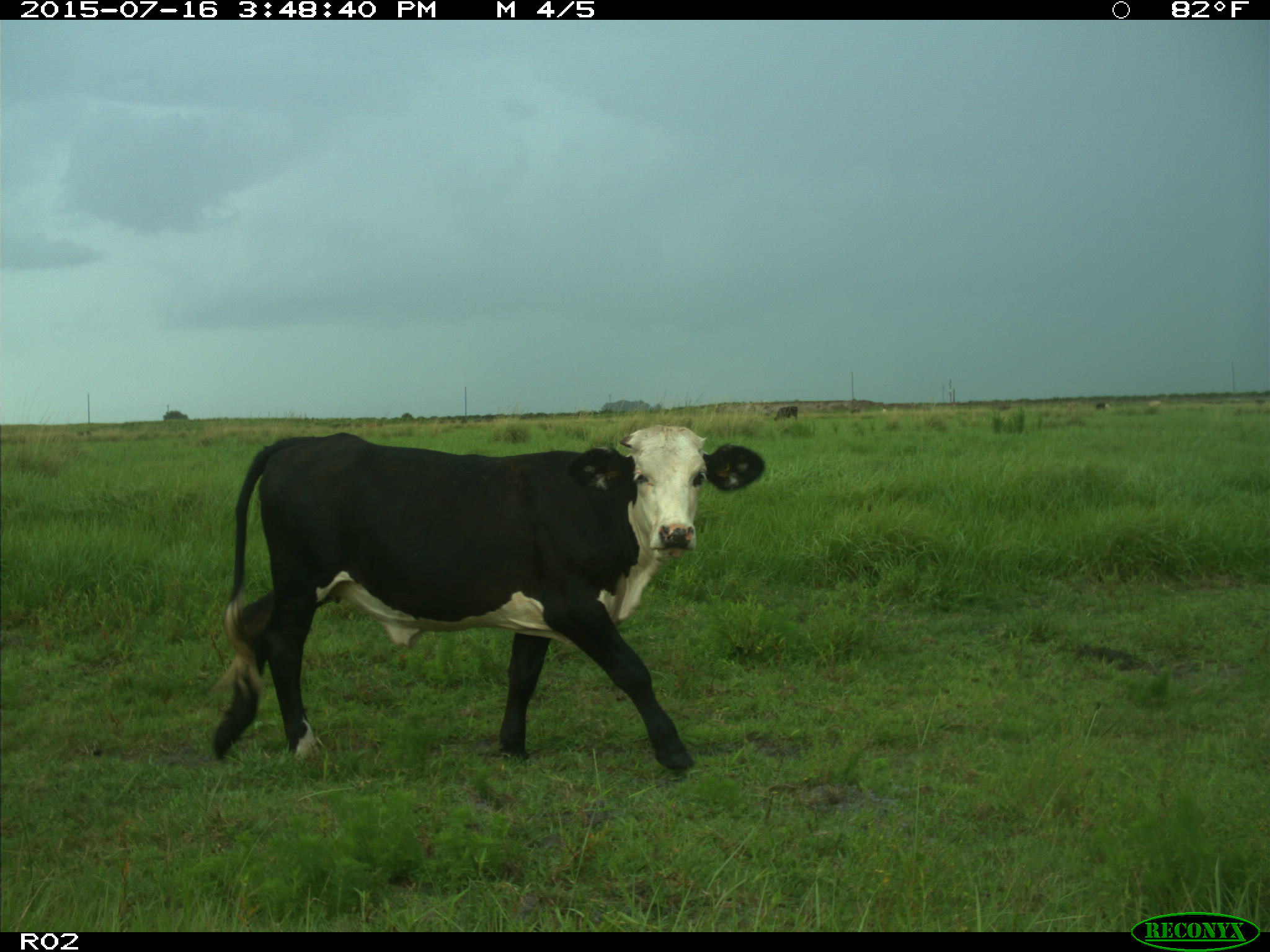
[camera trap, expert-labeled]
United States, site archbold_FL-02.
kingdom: Animalia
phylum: Chordata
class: Mammalia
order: Artiodactyla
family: Bovidae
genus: Bos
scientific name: Bos taurus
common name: domestic cow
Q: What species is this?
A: Bos taurus (domestic cow).